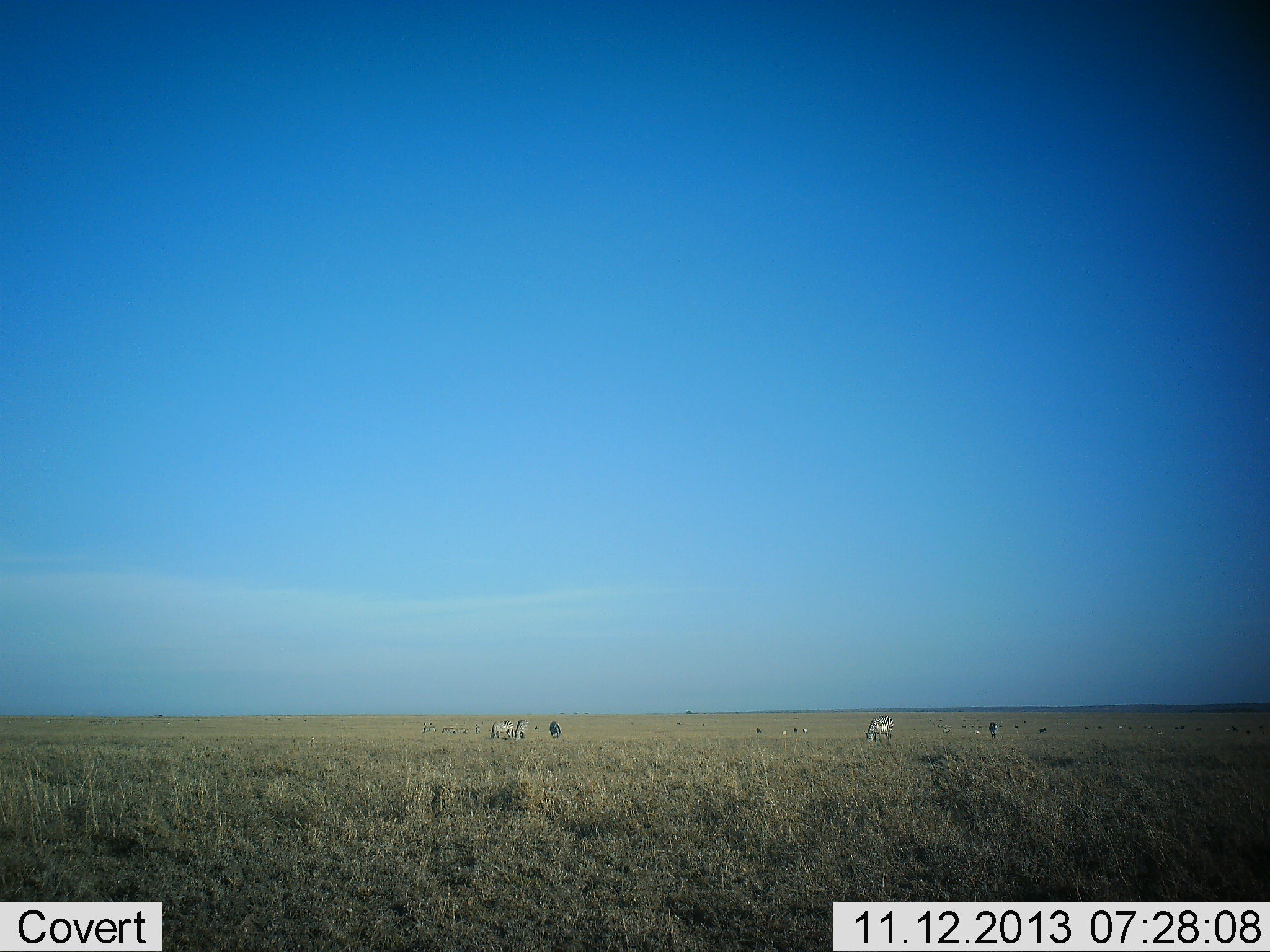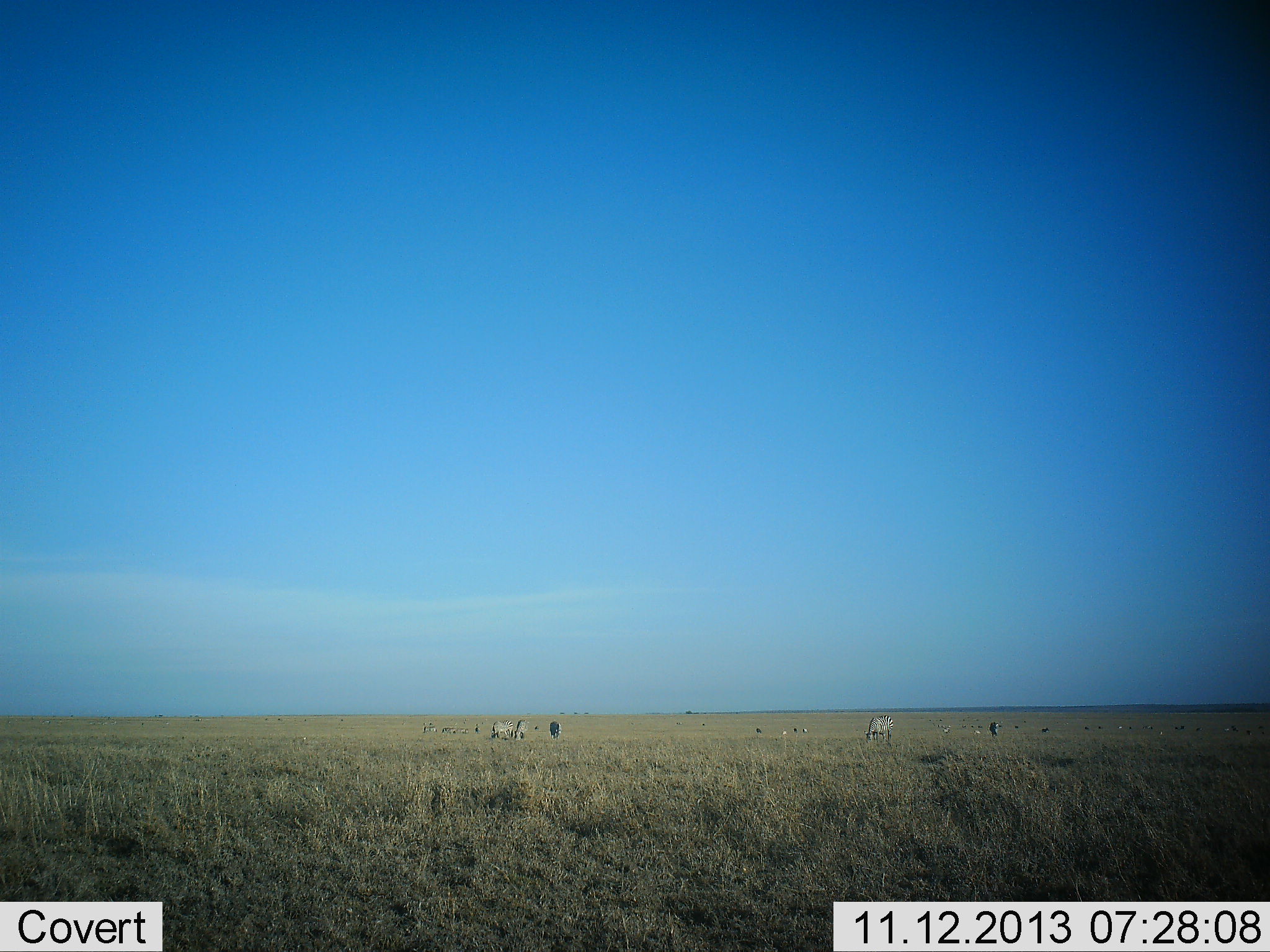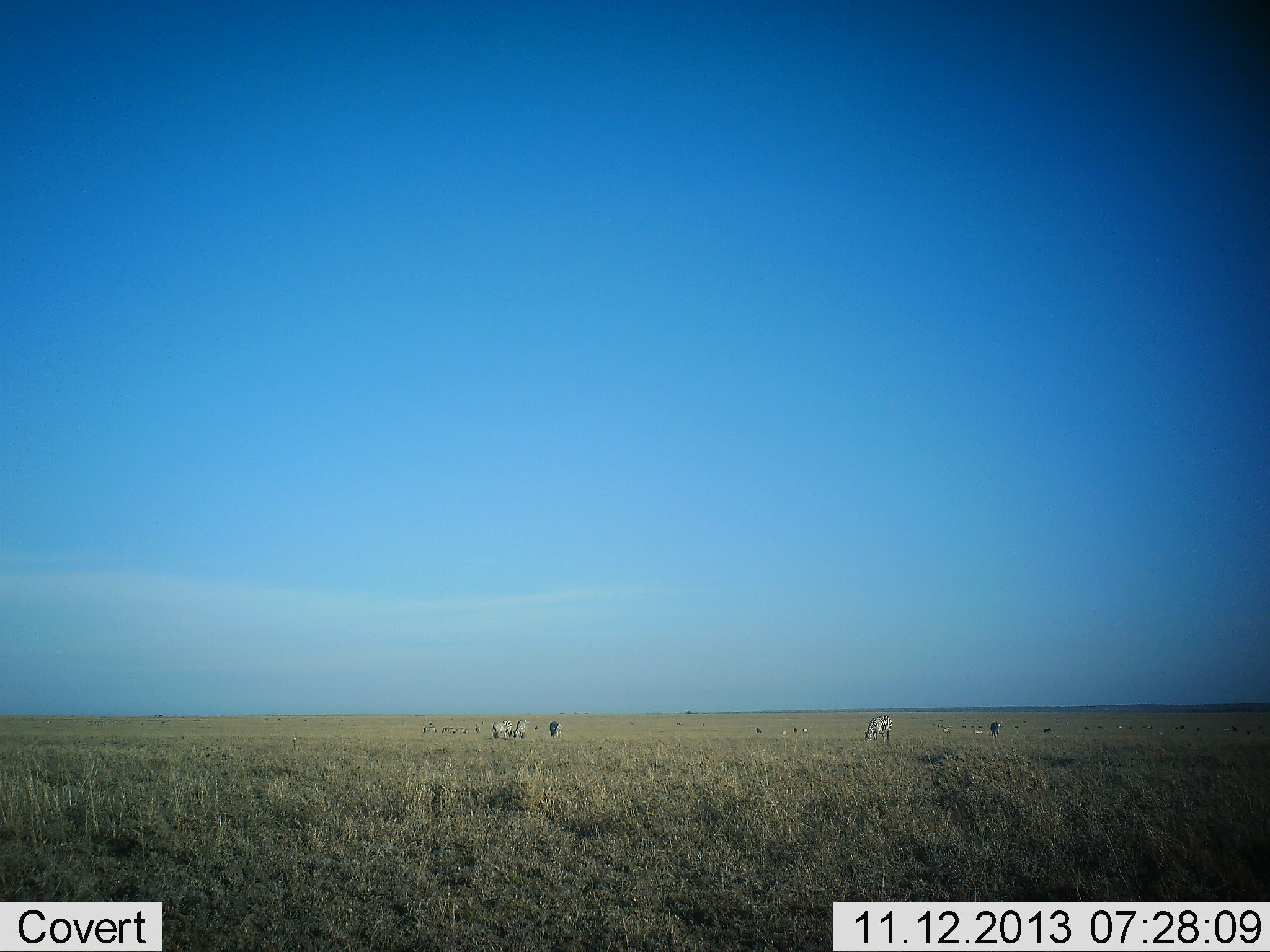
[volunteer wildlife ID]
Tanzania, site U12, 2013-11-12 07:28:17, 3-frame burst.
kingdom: Animalia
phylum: Chordata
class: Mammalia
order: Perissodactyla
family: Equidae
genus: Equus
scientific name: Equus quagga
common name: plains zebra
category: zebra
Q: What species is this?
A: Zebra (plains zebra) (Equus quagga).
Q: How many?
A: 10.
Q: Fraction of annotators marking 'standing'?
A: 22%.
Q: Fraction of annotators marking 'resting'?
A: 11%.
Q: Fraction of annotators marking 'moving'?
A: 0%.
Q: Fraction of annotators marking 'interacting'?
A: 0%.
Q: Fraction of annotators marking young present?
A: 0%.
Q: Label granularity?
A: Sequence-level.